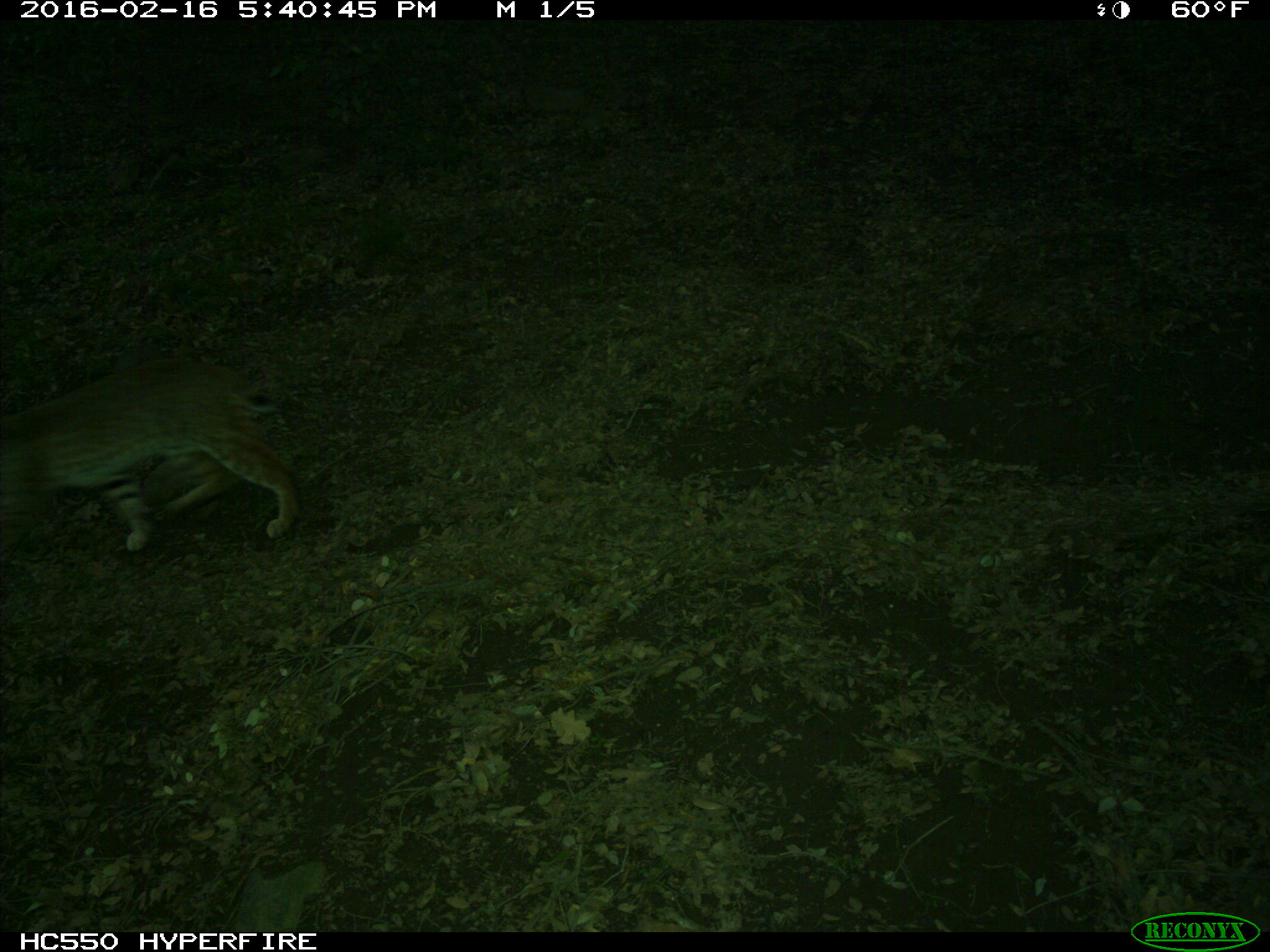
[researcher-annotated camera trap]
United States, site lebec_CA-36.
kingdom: Animalia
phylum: Chordata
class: Mammalia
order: Carnivora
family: Felidae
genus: Lynx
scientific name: Lynx rufus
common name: bobcat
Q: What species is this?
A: Lynx rufus (bobcat).